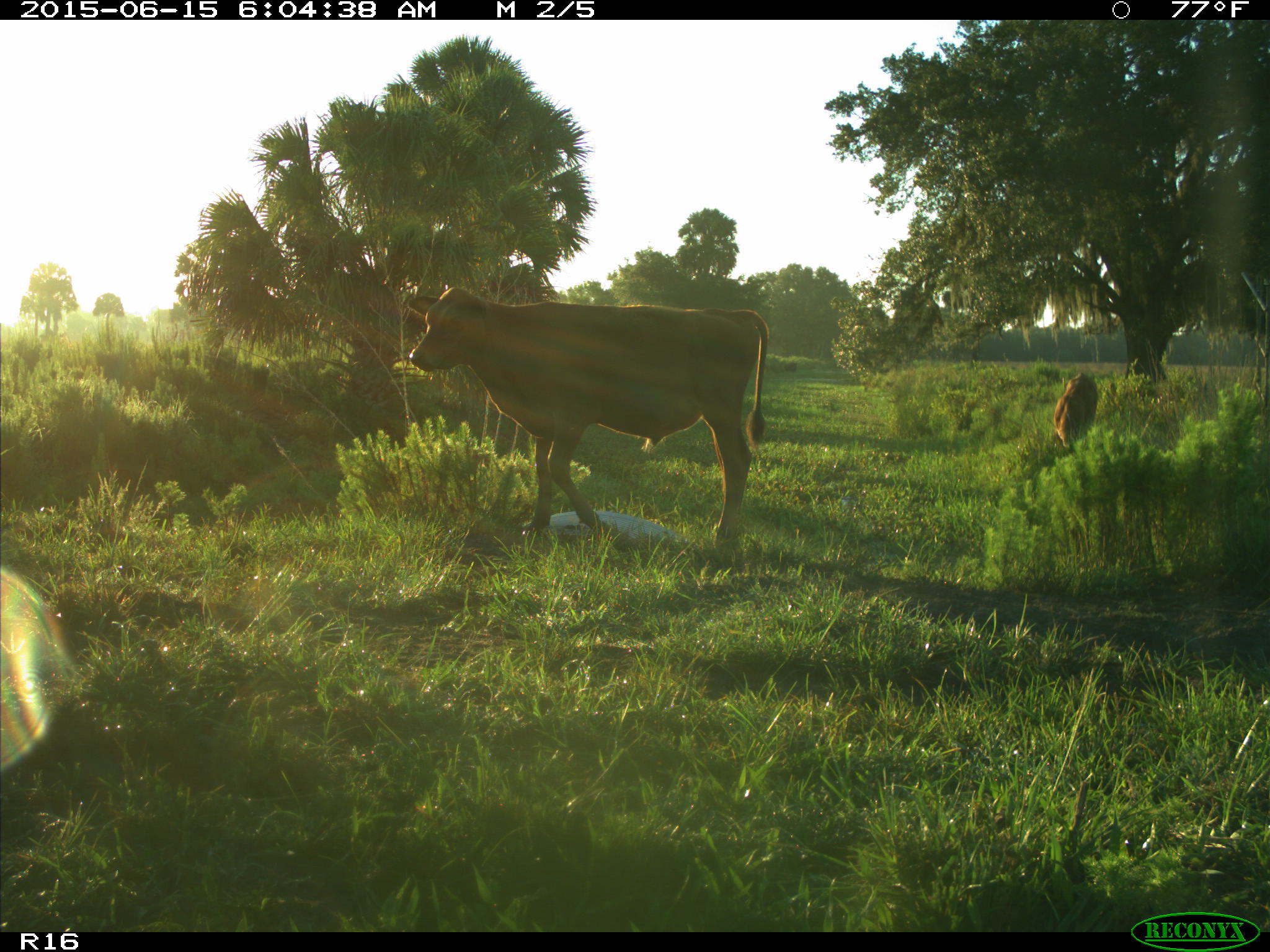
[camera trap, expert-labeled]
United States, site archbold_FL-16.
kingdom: Animalia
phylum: Chordata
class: Mammalia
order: Artiodactyla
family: Bovidae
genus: Bos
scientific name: Bos taurus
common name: domestic cow